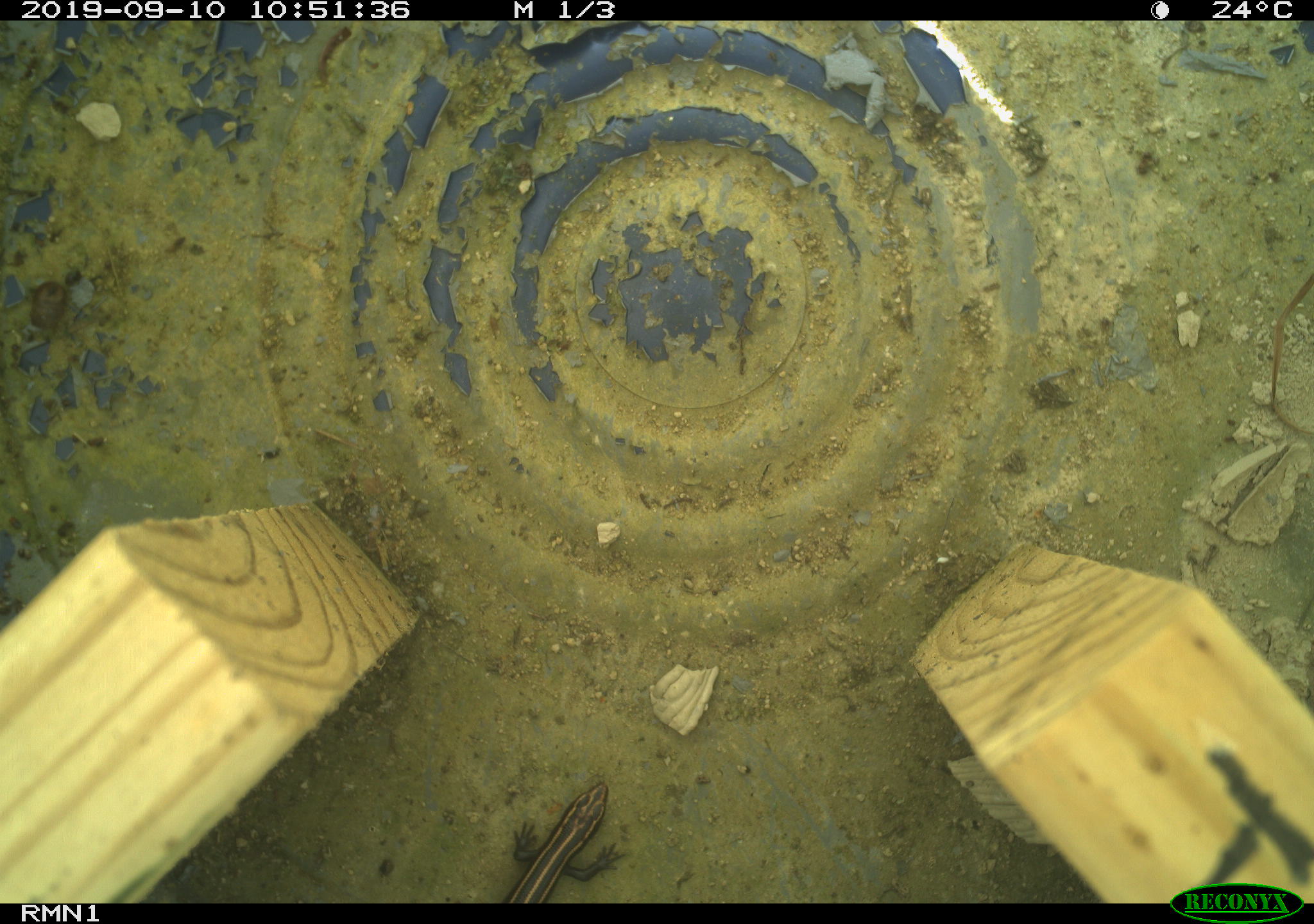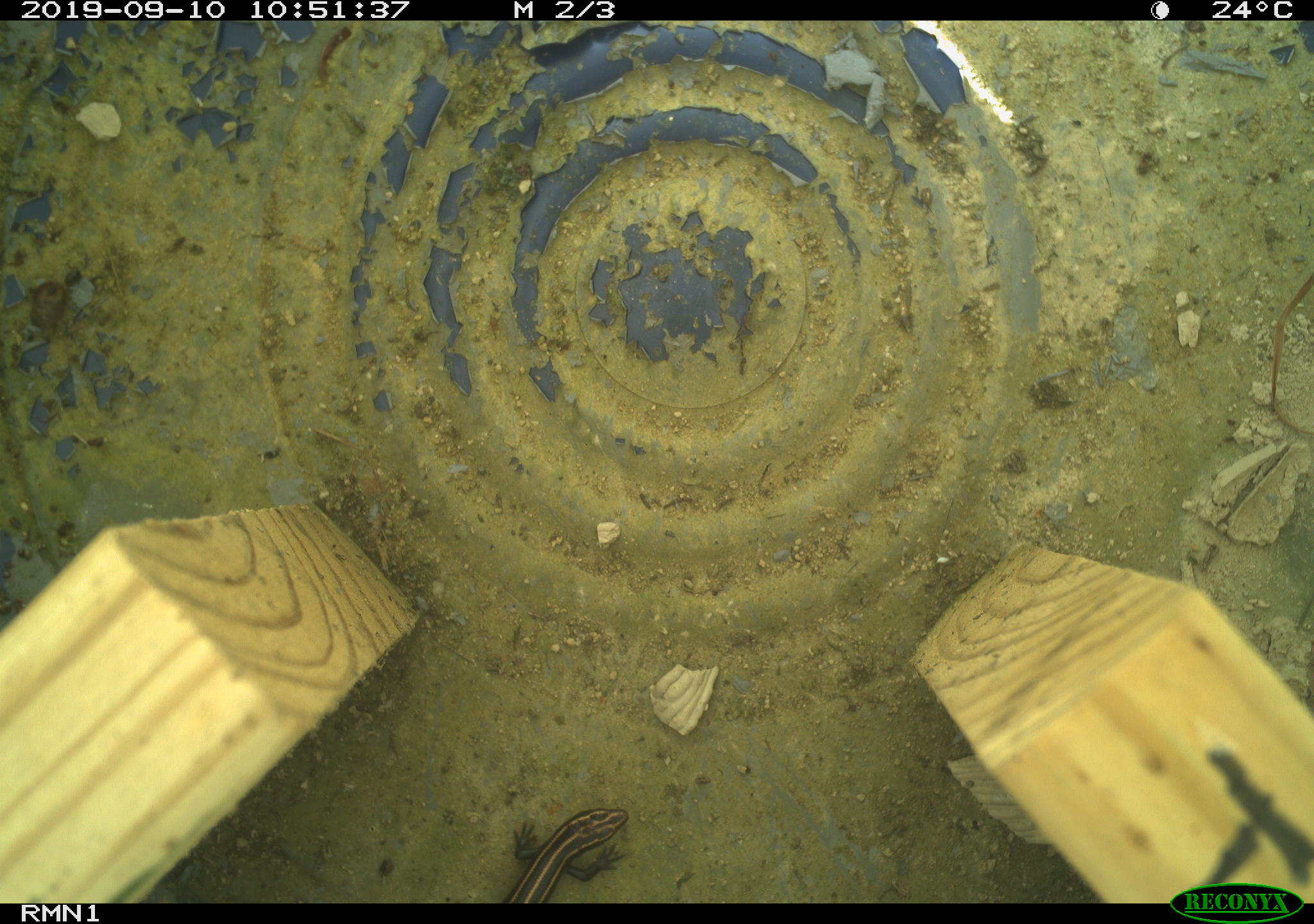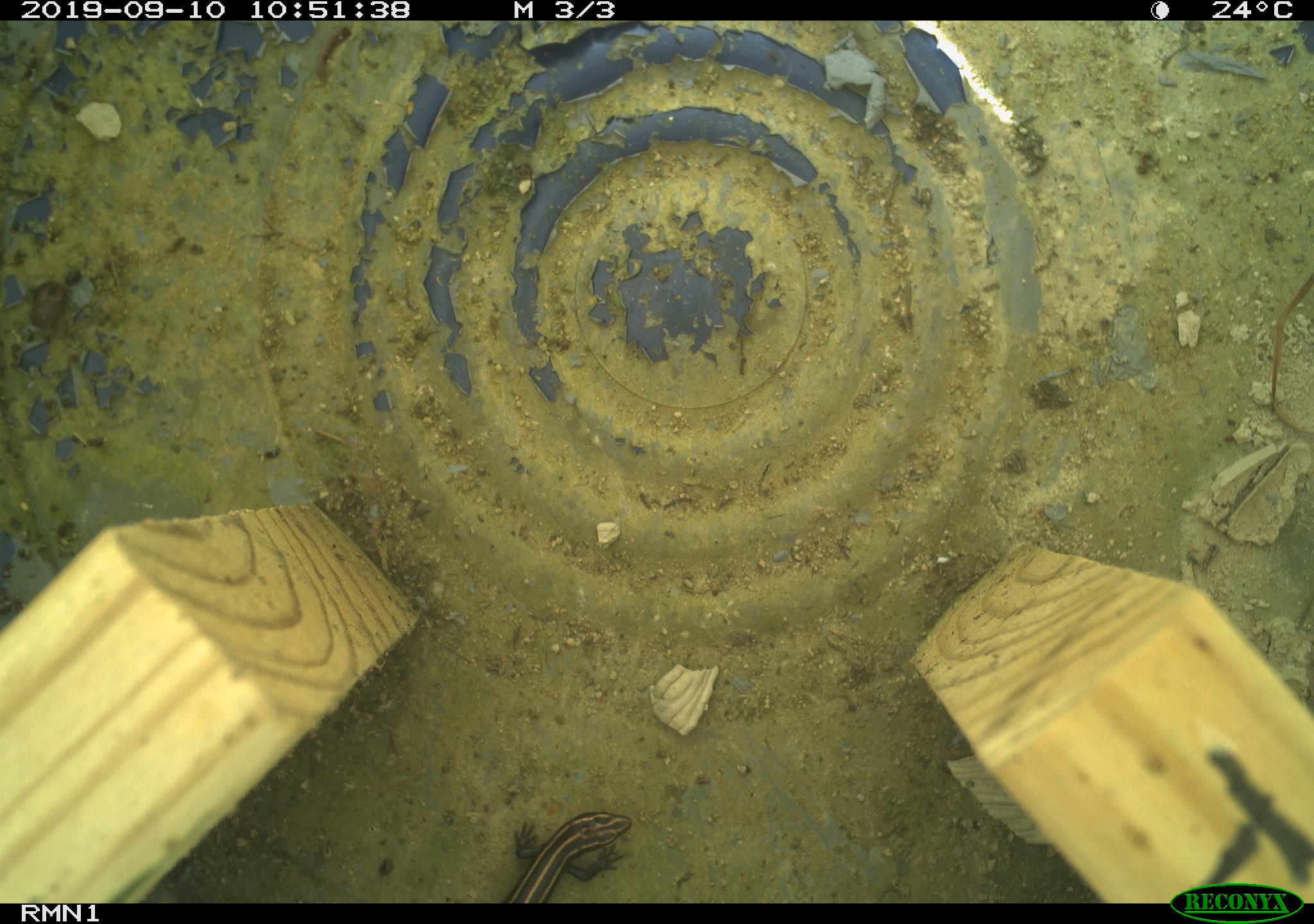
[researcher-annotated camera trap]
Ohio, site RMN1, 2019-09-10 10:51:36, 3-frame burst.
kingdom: Animalia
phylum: Chordata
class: Reptilia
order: Squamata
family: Scincidae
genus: Plestiodon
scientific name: Plestiodon fasciatus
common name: common five-lined skink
Common five-lined skink (Plestiodon fasciatus).